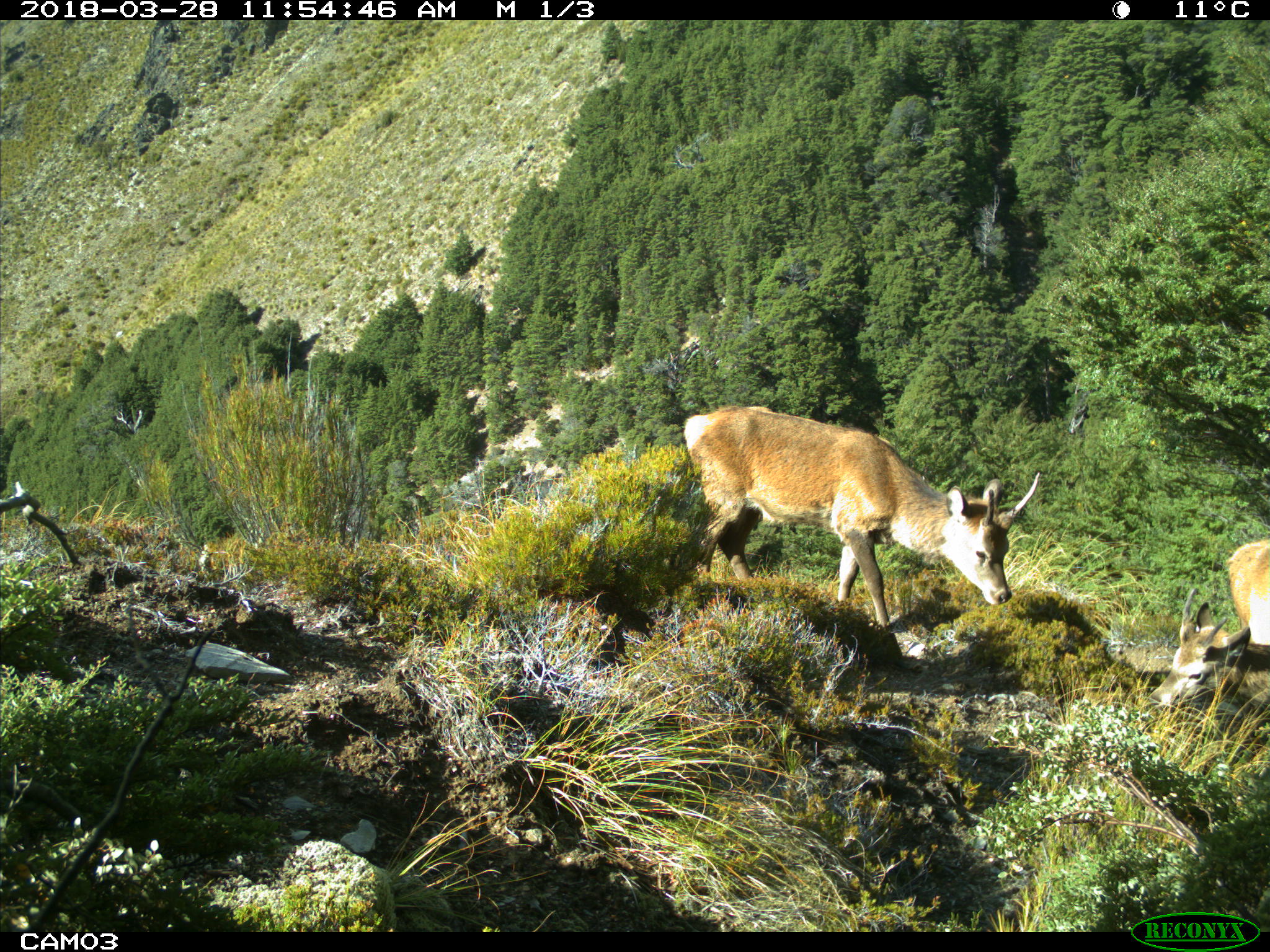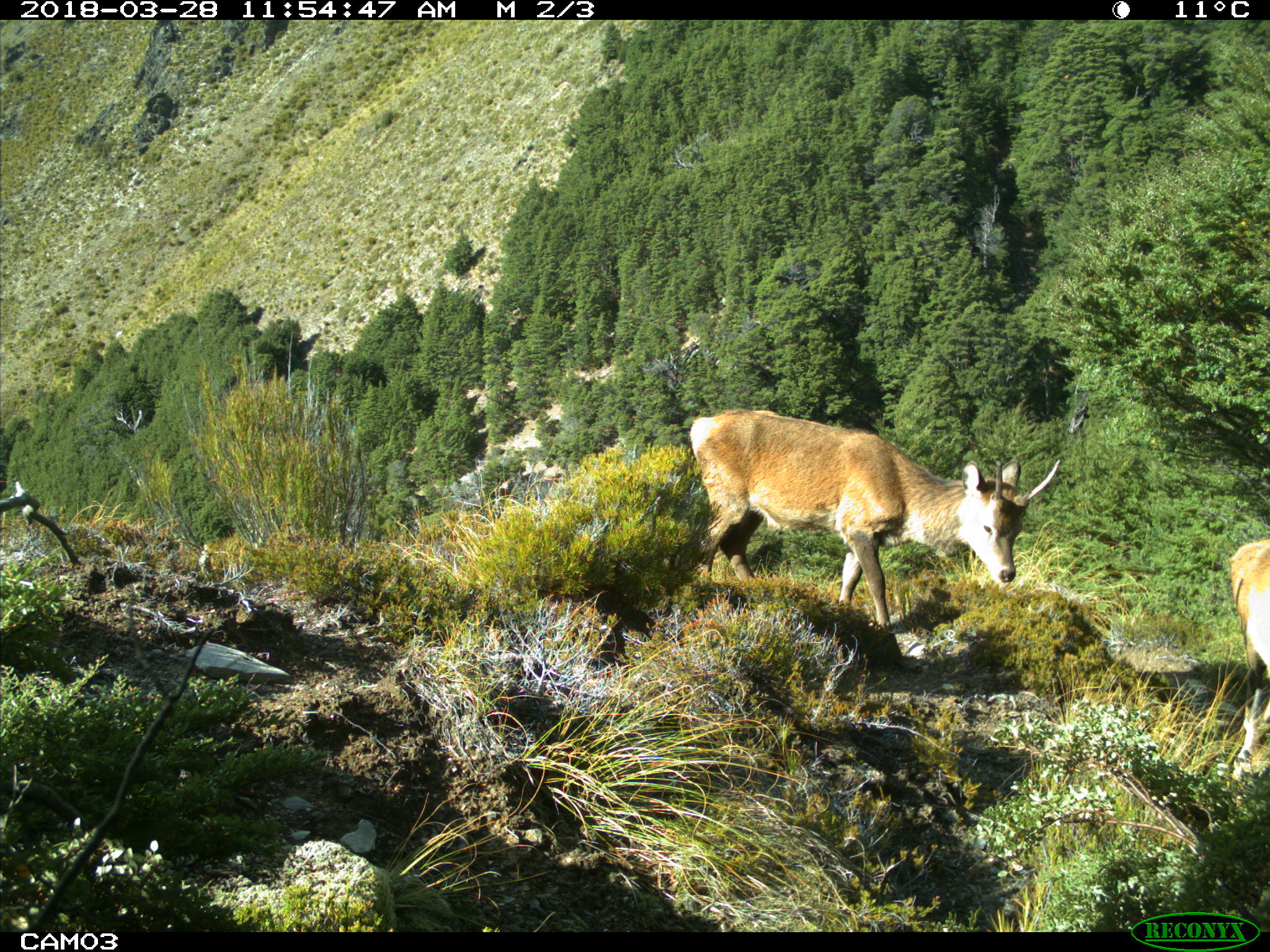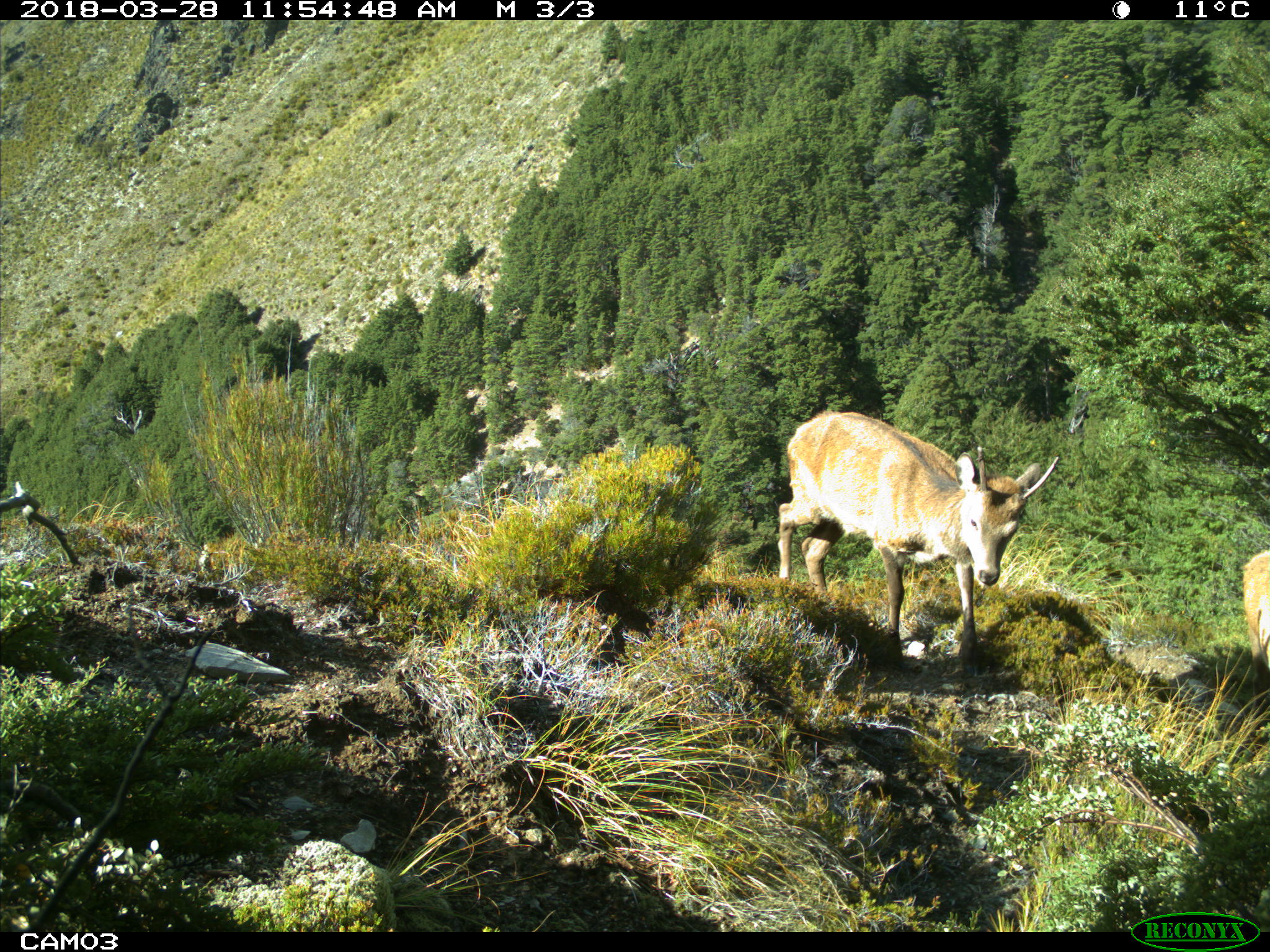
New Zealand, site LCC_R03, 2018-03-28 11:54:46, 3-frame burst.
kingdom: Animalia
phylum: Chordata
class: Mammalia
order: Artiodactyla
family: Cervidae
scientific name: Cervidae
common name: deer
Deer (Cervidae).